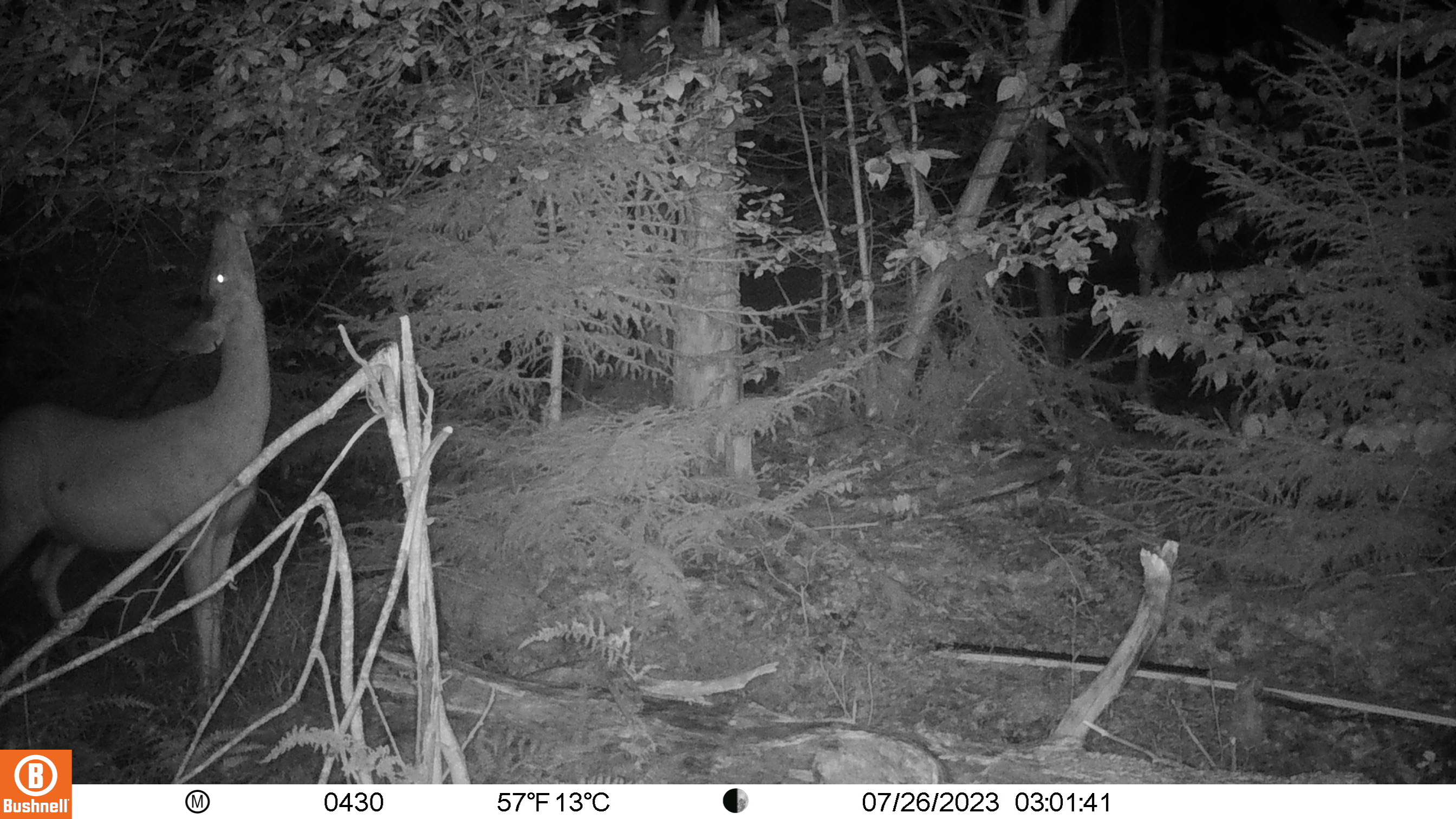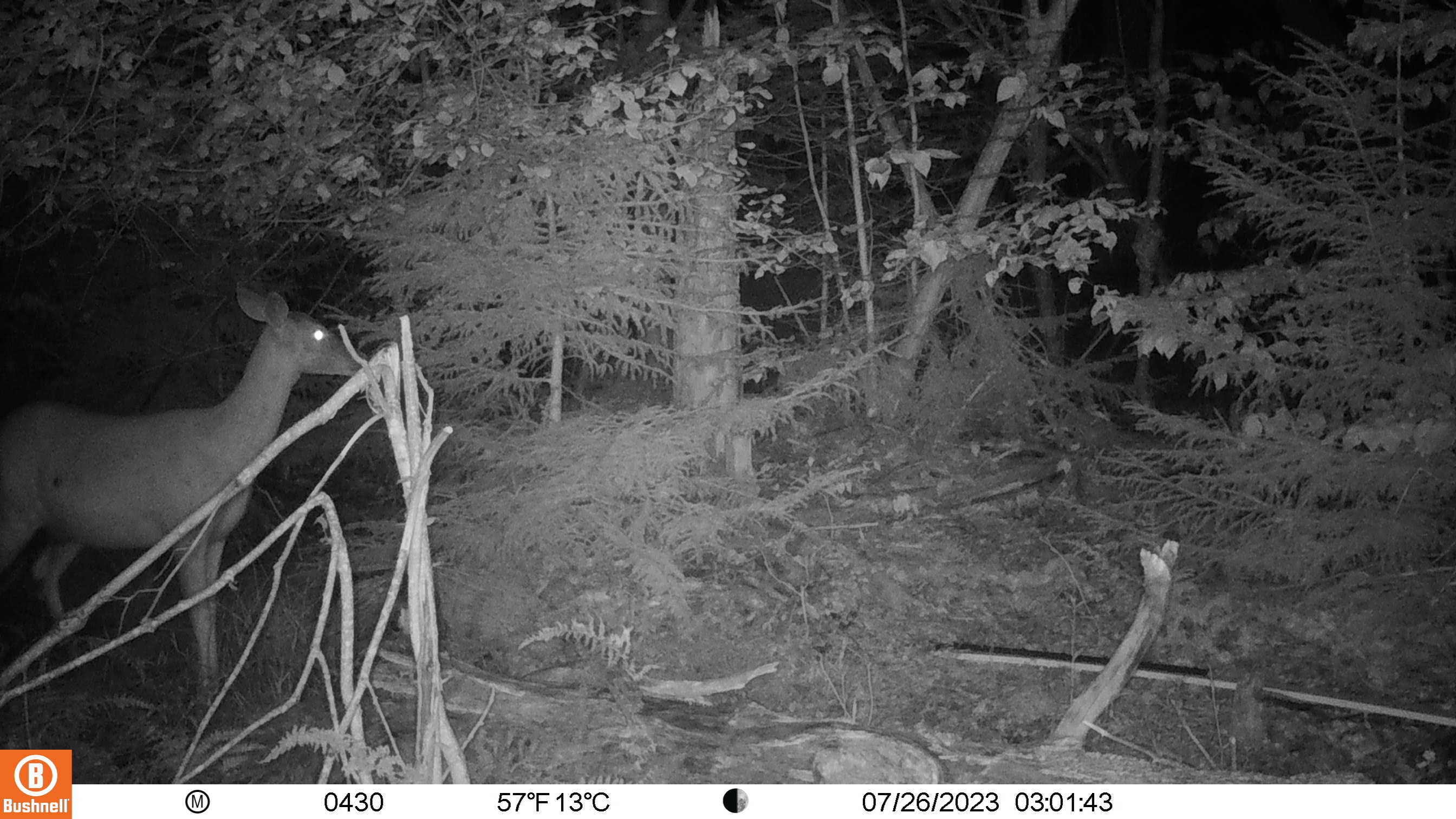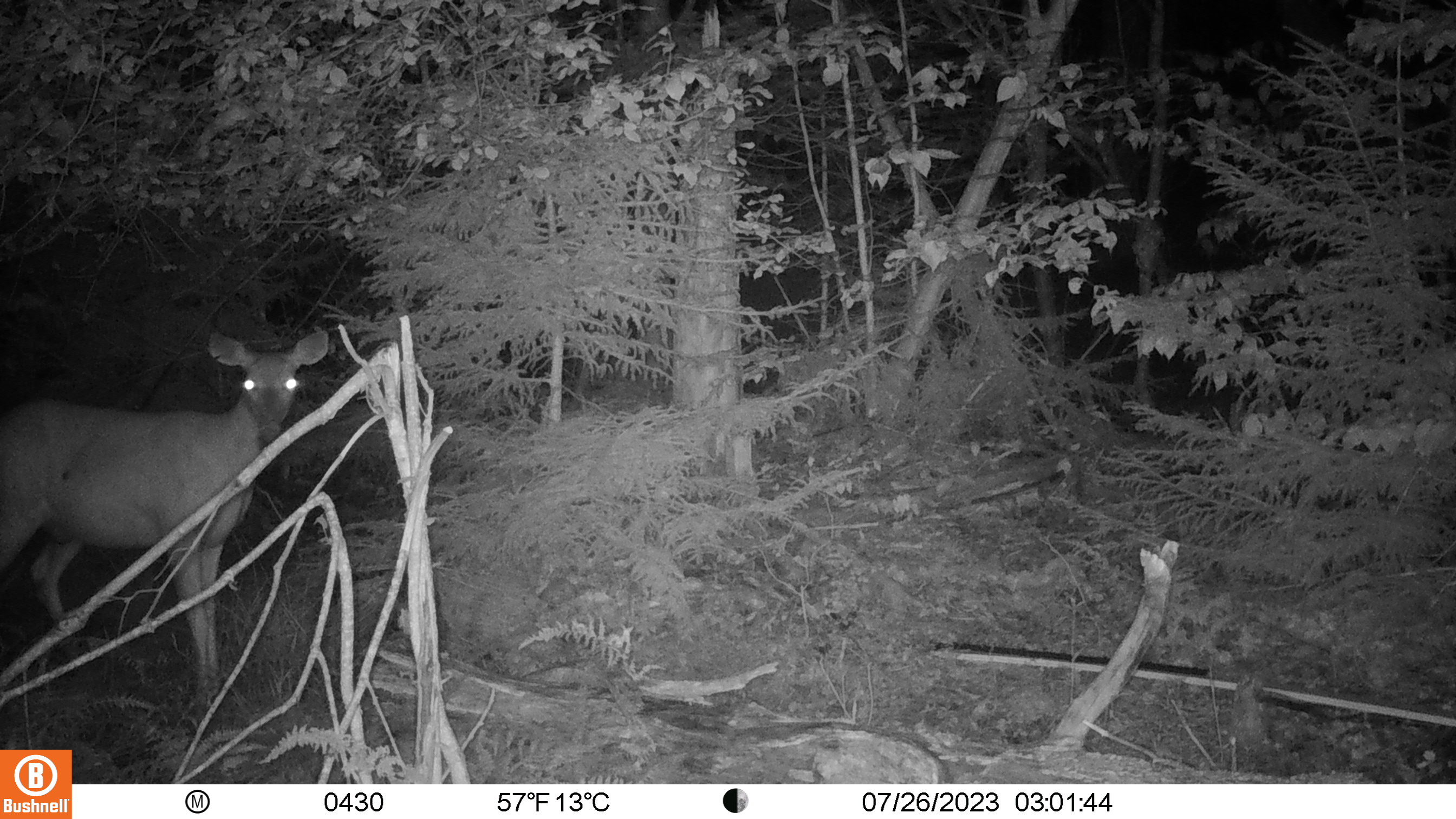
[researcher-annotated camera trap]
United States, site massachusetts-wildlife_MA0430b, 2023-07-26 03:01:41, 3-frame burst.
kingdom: Animalia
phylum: Chordata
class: Mammalia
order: Artiodactyla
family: Cervidae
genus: Odocoileus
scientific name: Odocoileus virginianus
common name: white-tailed deer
White-tailed deer (Odocoileus virginianus).